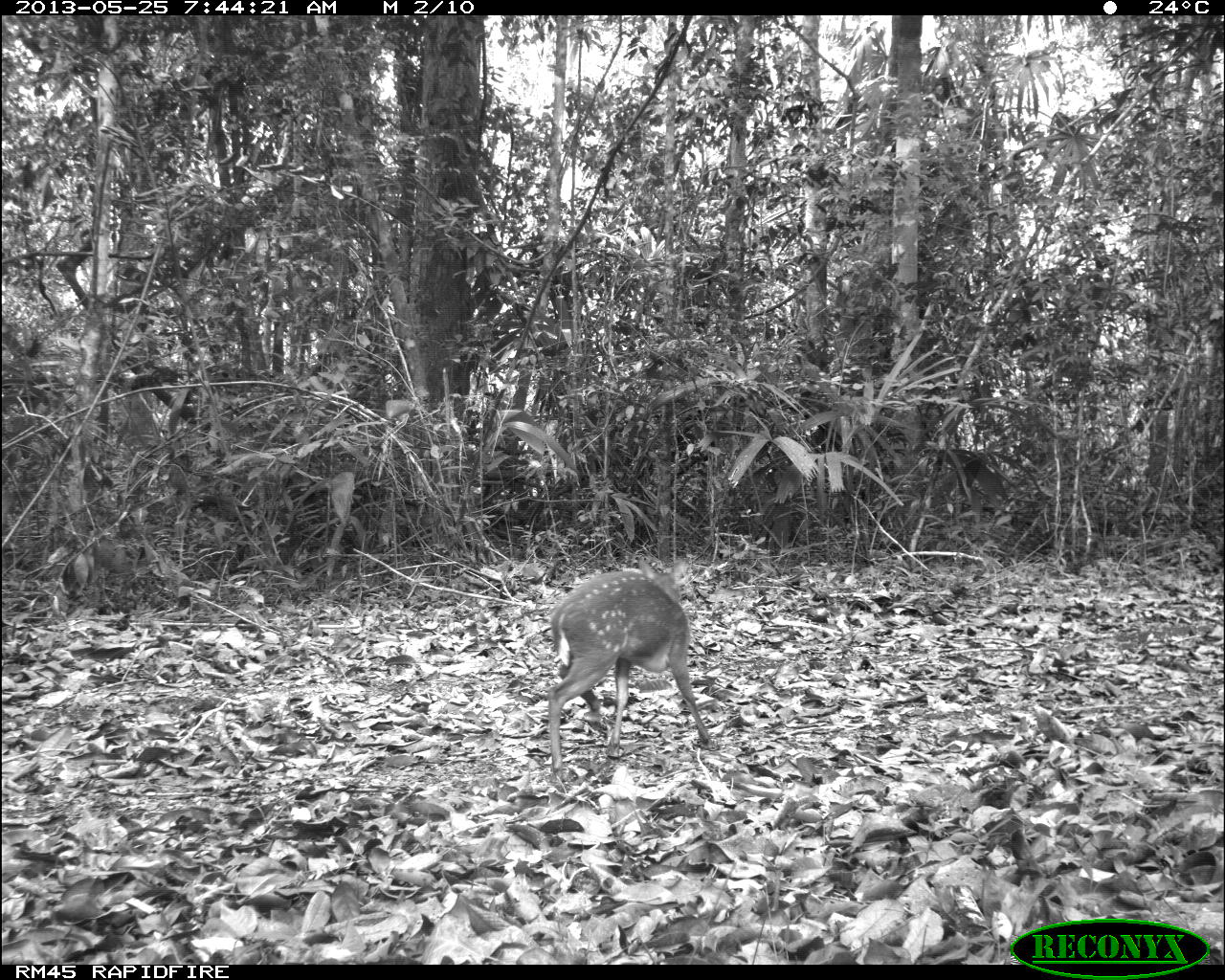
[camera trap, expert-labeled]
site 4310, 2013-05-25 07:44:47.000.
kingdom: Animalia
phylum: Chordata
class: Mammalia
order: Artiodactyla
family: Cervidae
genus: Mazama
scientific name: Mazama temama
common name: central american red brocket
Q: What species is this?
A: Mazama temama (central american red brocket).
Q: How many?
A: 1.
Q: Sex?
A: Female.